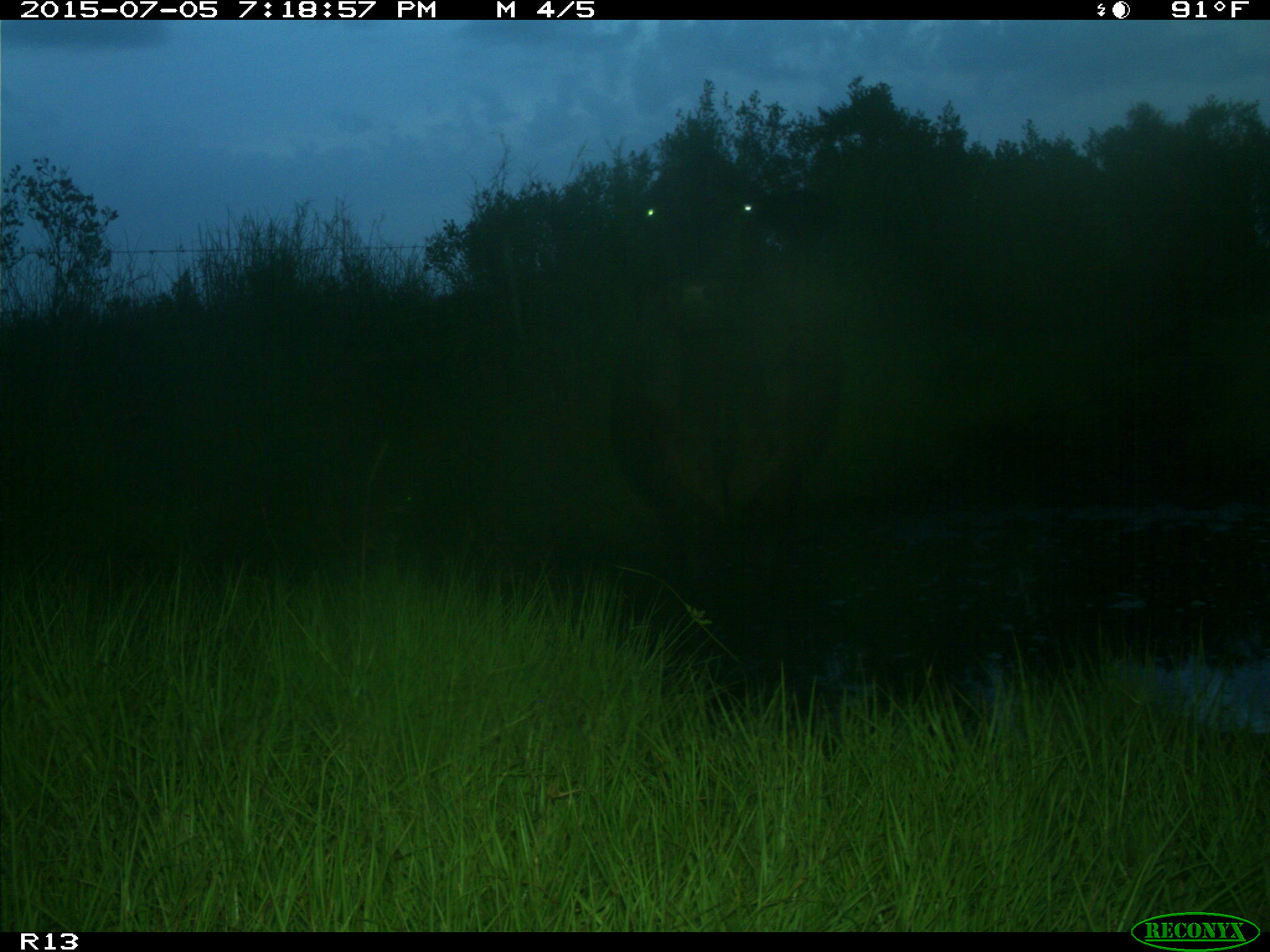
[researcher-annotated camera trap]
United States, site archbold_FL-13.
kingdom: Animalia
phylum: Chordata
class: Mammalia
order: Artiodactyla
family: Bovidae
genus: Bos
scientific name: Bos taurus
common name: domestic cow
Bos taurus (domestic cow).